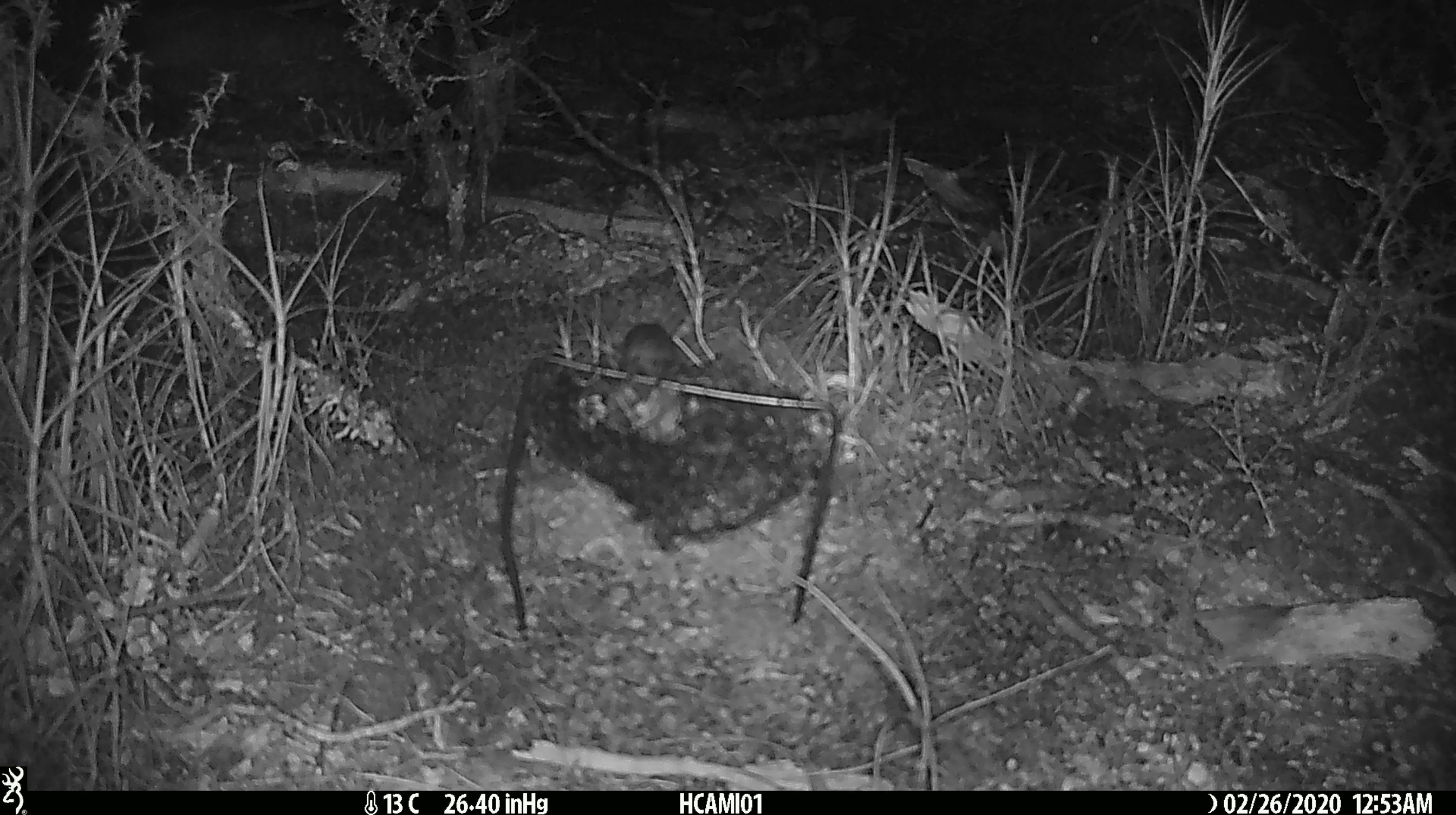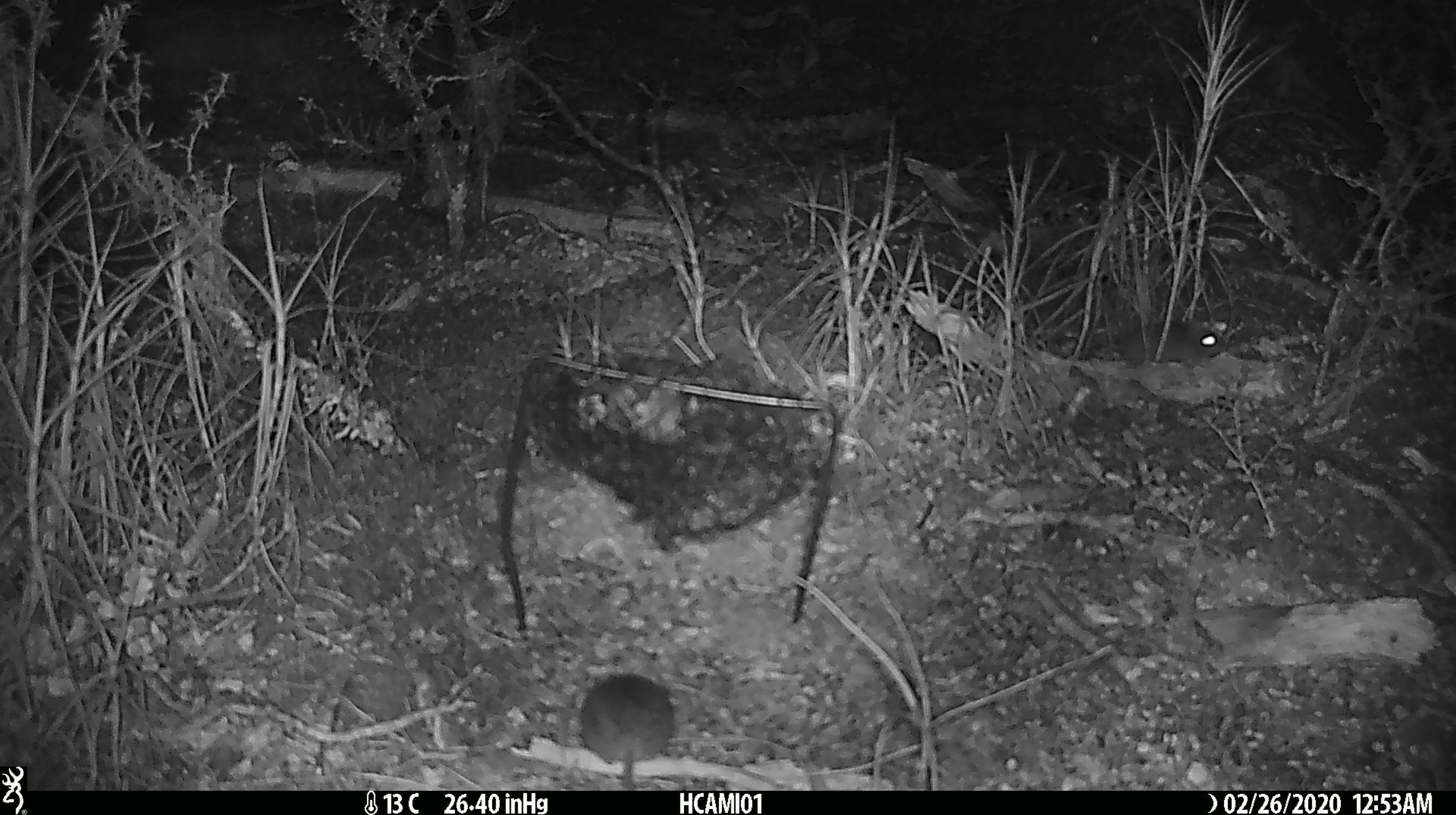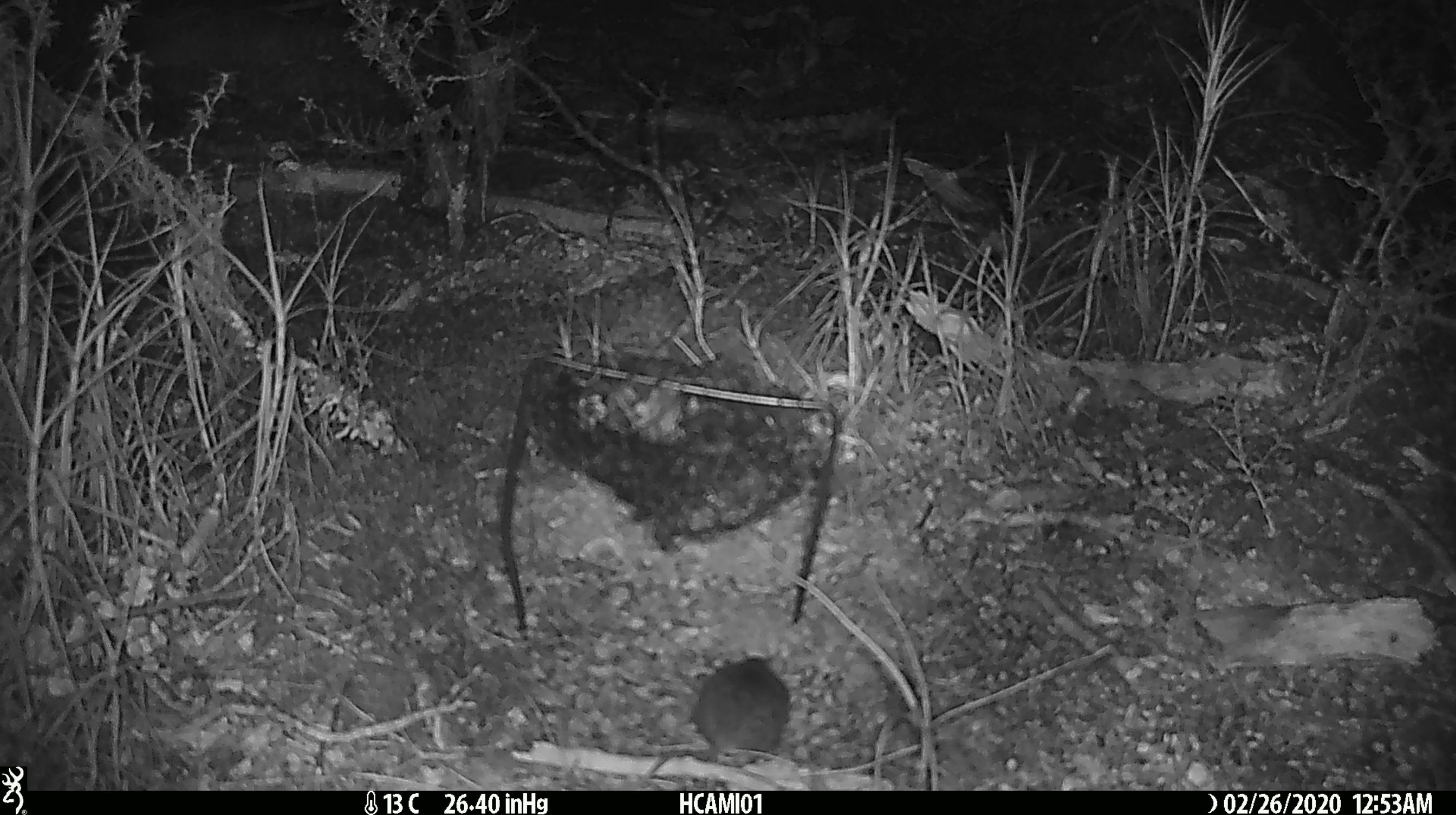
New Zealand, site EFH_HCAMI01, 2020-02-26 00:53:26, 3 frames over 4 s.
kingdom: Animalia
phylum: Chordata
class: Mammalia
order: Rodentia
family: Muridae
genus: Mus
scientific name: Mus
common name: mouse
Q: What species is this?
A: Mouse (Mus).